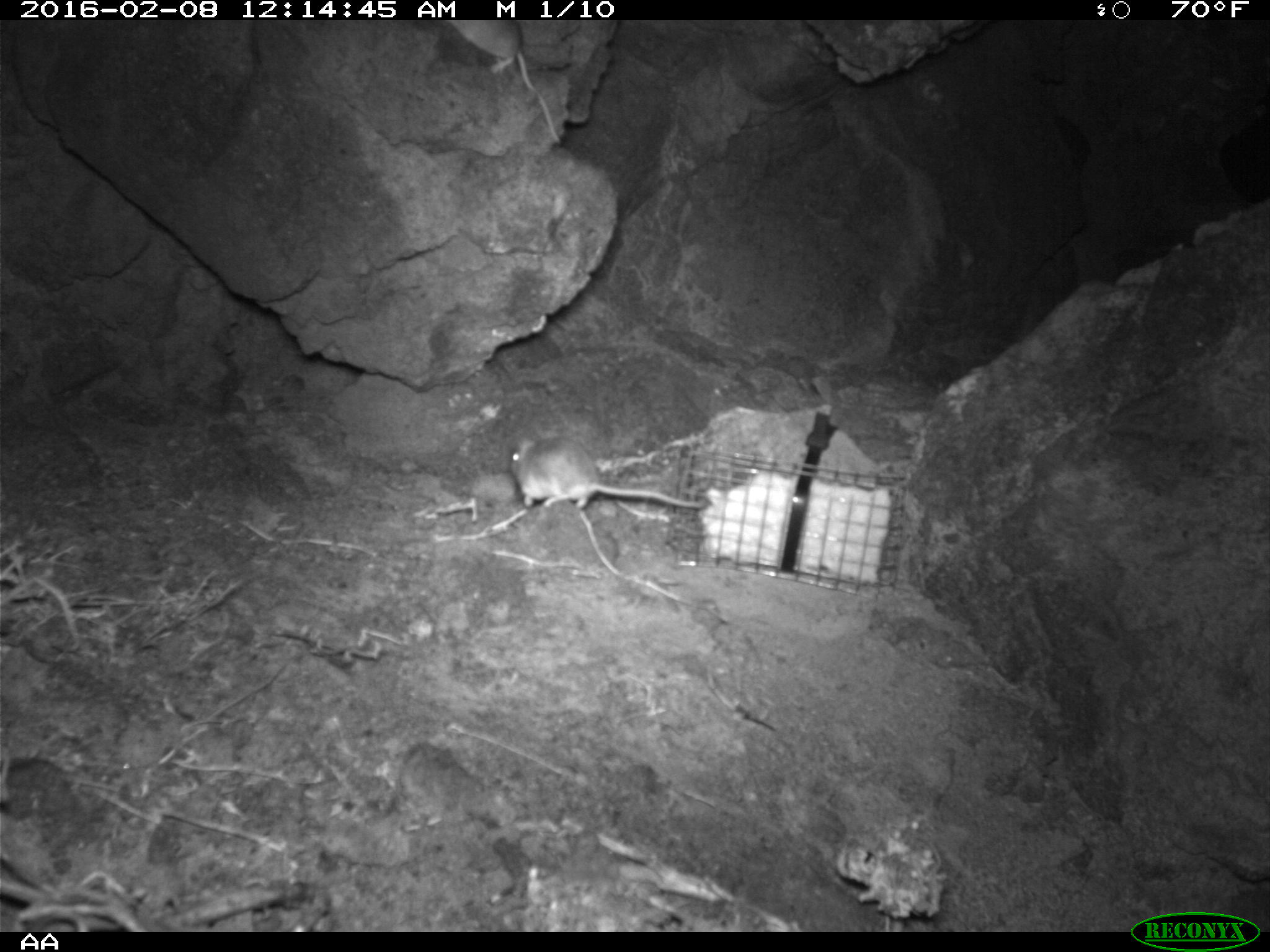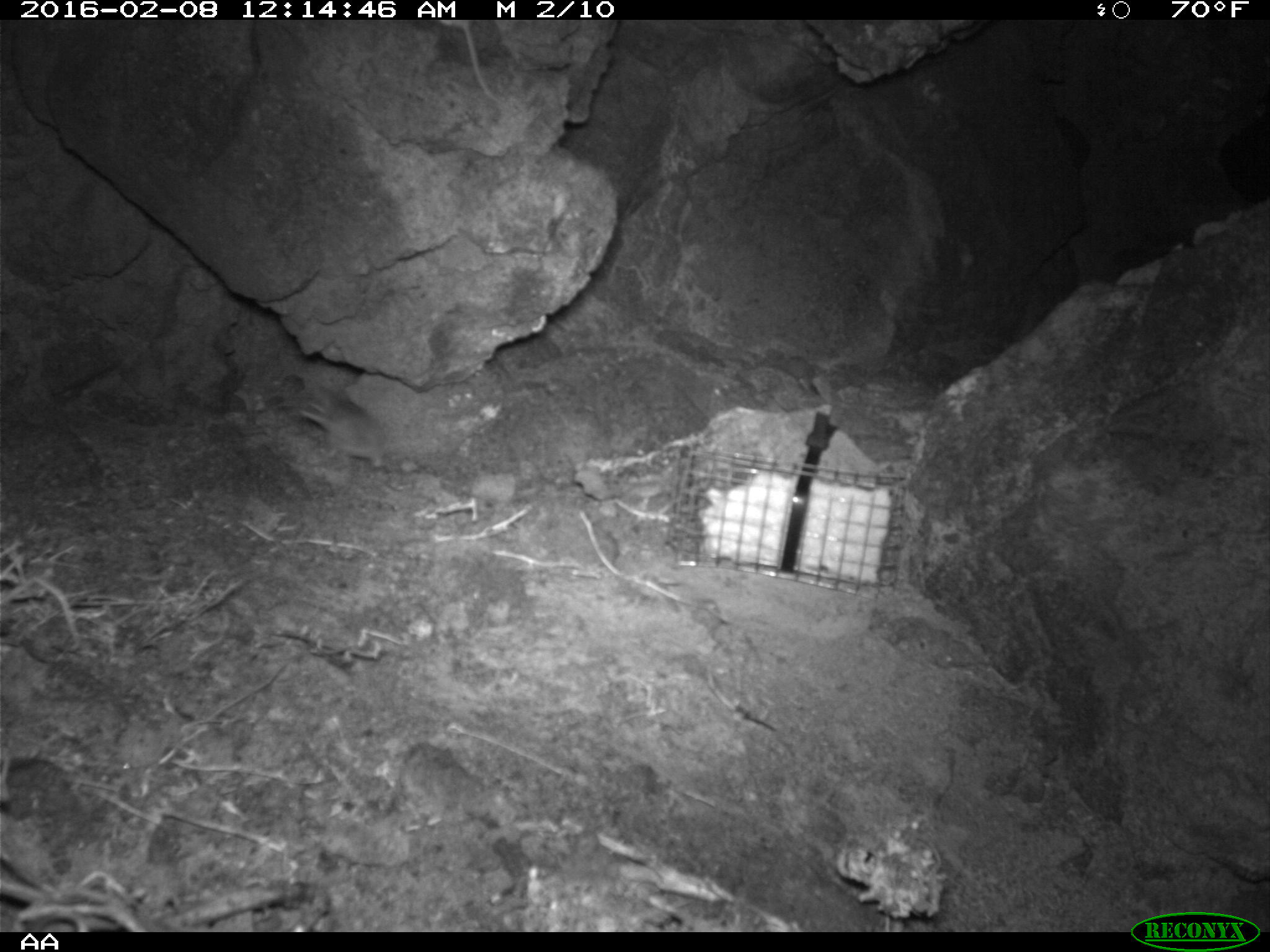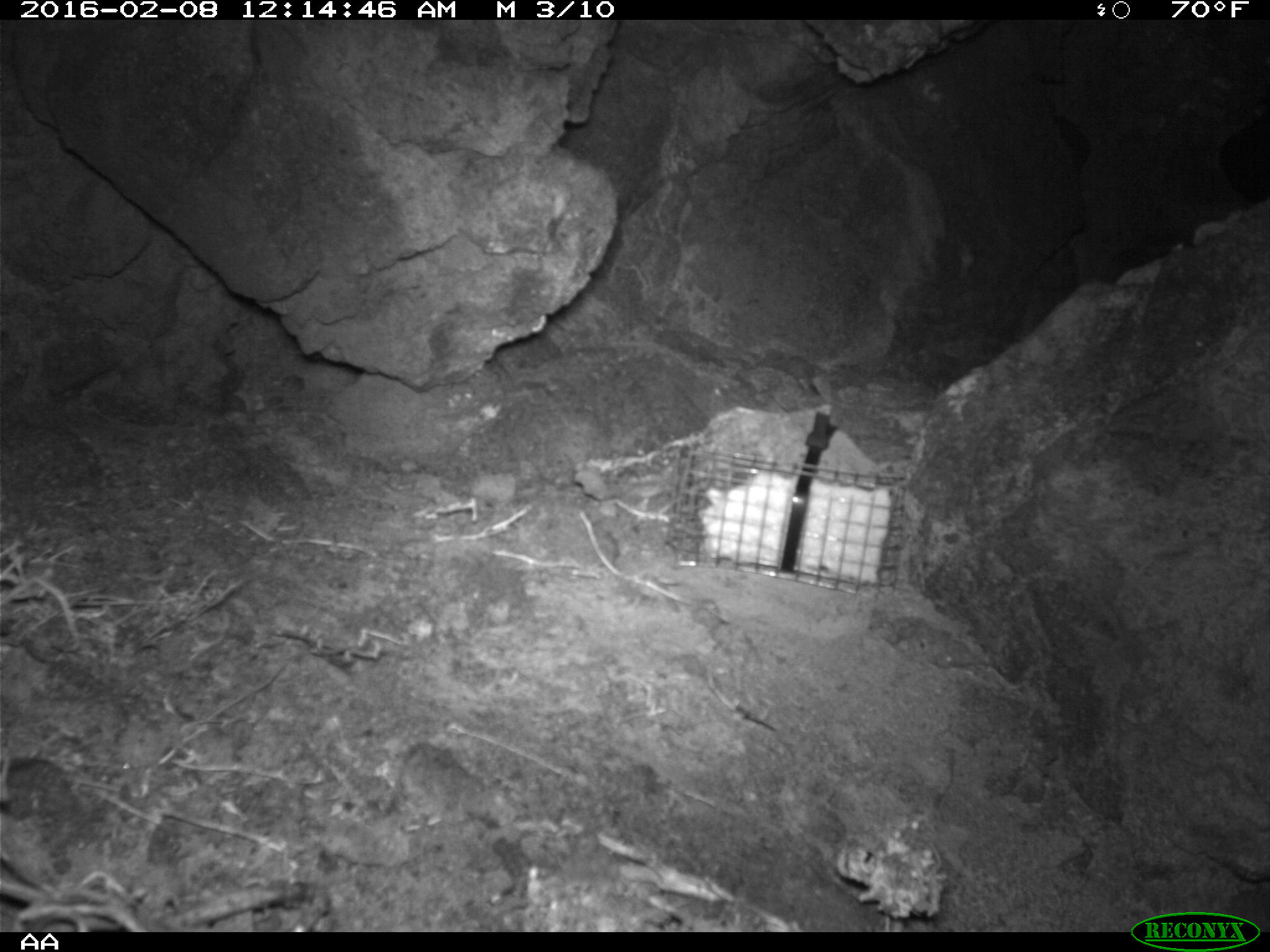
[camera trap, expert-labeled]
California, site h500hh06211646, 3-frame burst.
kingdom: Animalia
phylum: Chordata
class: Mammalia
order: Rodentia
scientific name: Rodentia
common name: rodent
Rodent (Rodentia).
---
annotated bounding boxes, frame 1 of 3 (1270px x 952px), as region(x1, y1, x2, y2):
rodent: region(446, 19, 560, 143); region(510, 436, 703, 508)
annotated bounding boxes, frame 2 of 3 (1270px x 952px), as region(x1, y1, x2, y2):
rodent: region(434, 20, 509, 107)